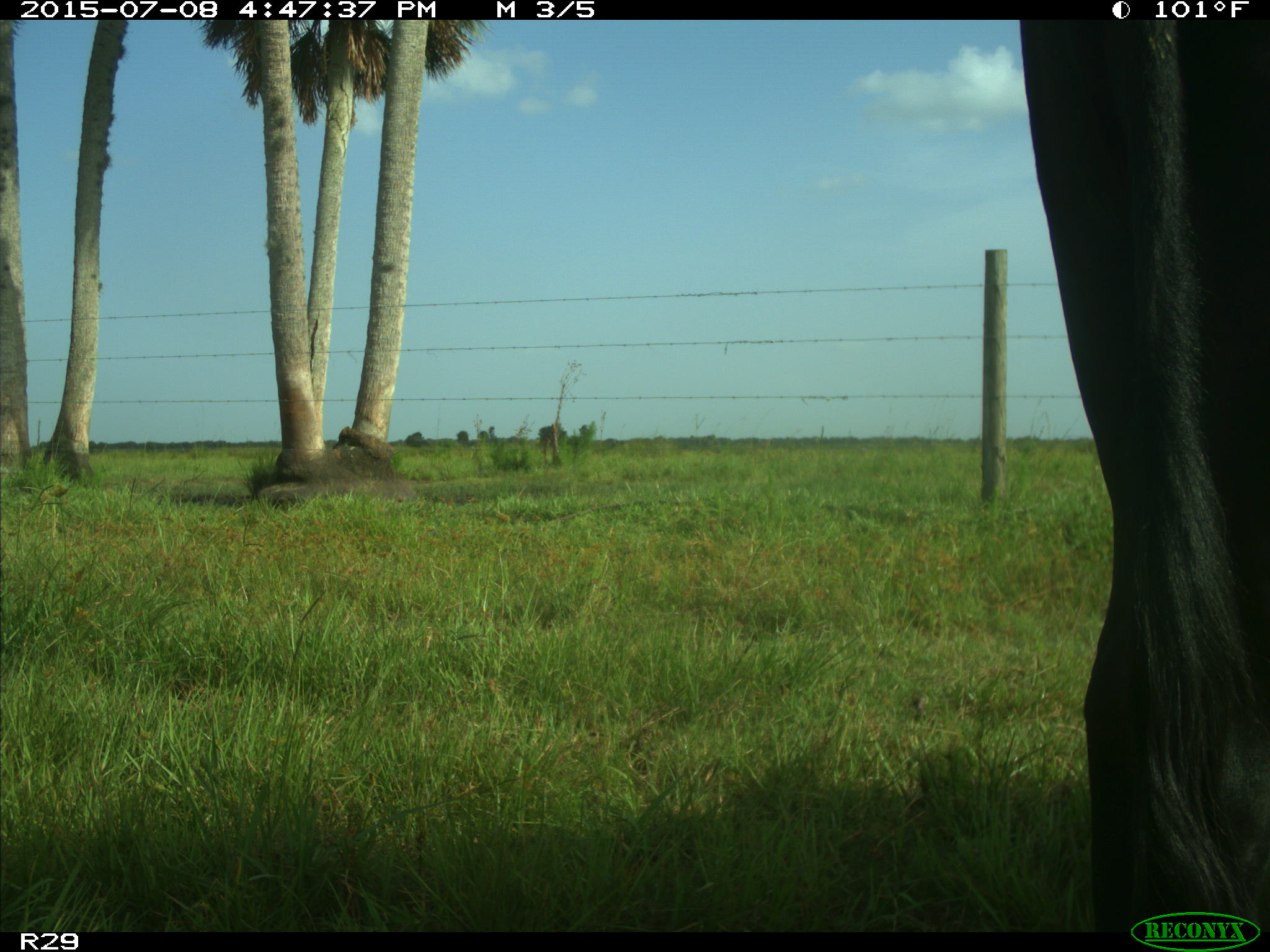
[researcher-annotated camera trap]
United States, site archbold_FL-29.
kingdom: Animalia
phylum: Chordata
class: Mammalia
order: Artiodactyla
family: Bovidae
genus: Bos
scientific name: Bos taurus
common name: domestic cow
Bos taurus (domestic cow).